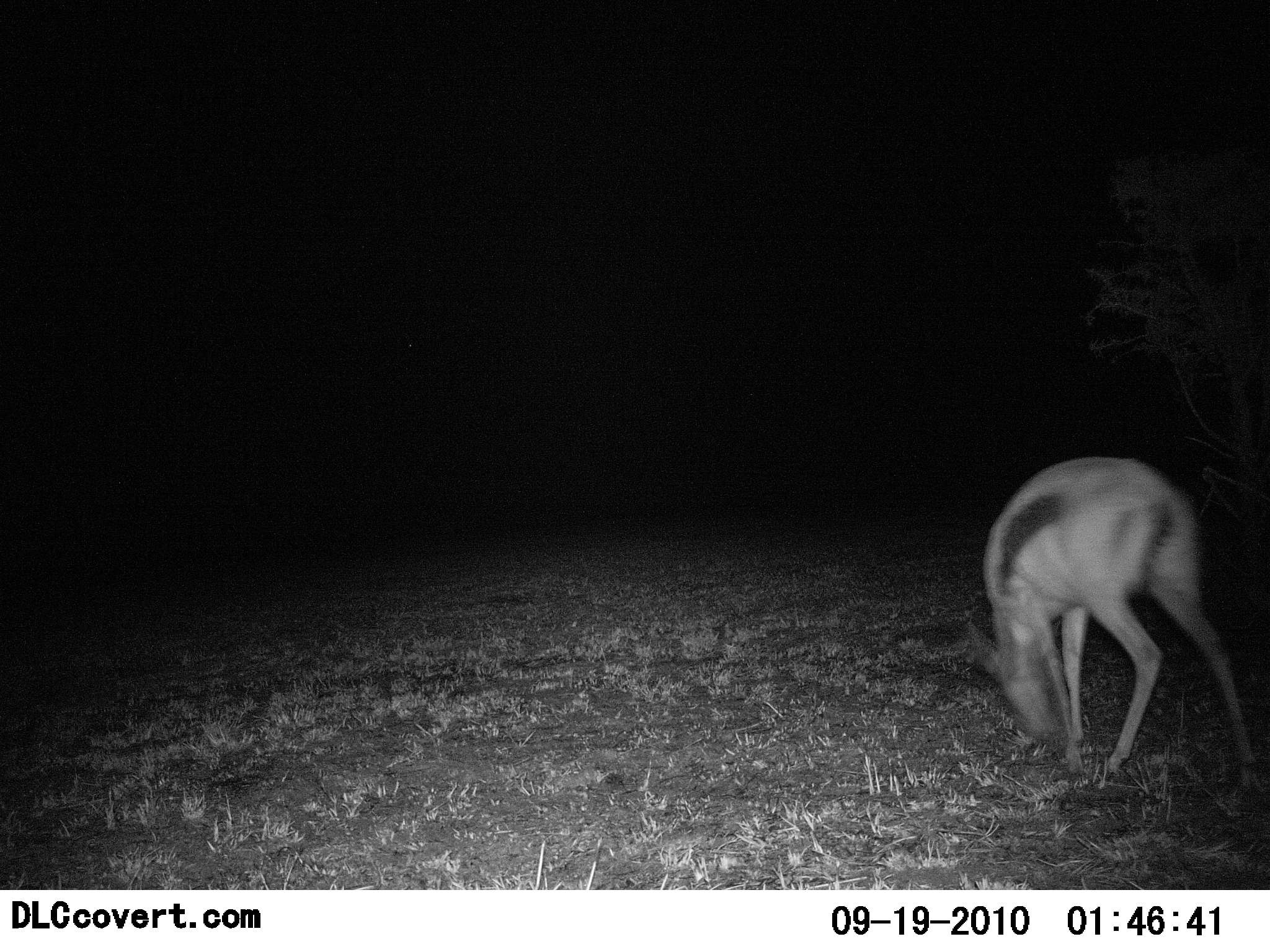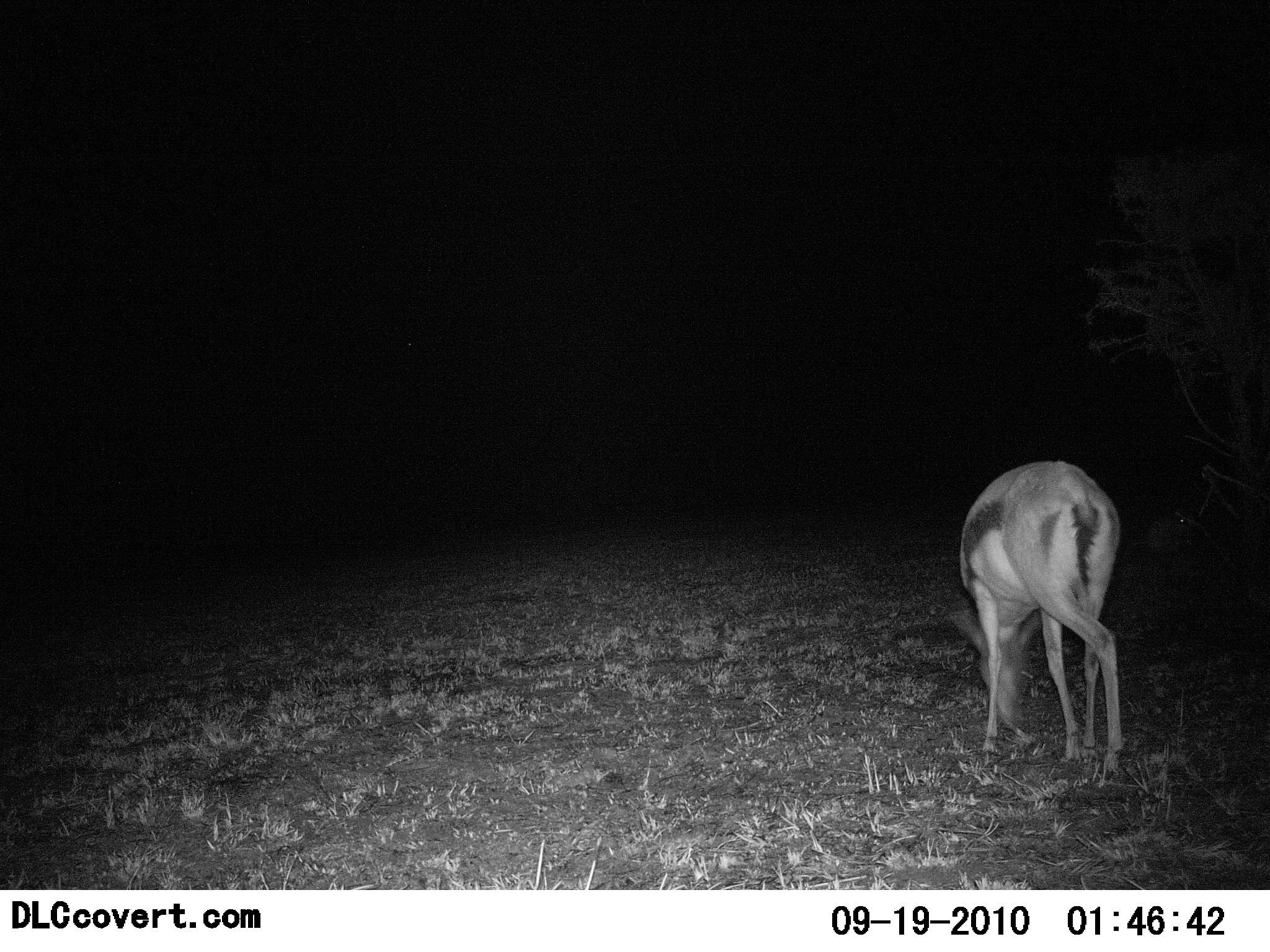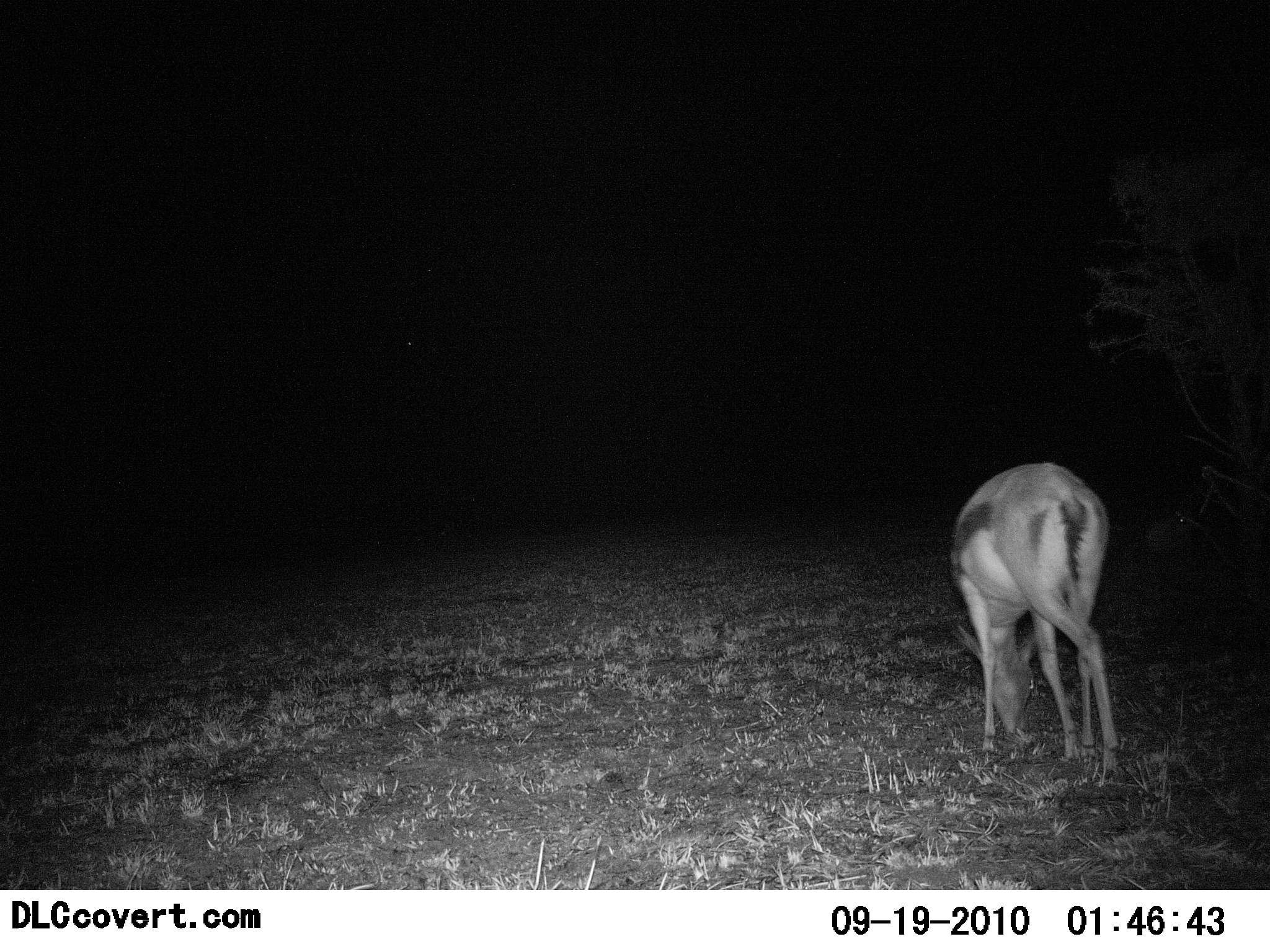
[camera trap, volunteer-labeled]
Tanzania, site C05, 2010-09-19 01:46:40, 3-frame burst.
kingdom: Animalia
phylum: Chordata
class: Mammalia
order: Artiodactyla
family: Bovidae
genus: Eudorcas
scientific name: Eudorcas thomsonii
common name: thomson's gazelle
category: gazellethomsons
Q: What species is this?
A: Gazellethomsons (thomson's gazelle) (Eudorcas thomsonii).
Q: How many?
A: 1.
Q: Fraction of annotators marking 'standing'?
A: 11%.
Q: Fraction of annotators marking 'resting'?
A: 0%.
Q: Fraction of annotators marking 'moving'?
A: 17%.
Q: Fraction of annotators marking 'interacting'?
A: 0%.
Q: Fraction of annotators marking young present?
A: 0%.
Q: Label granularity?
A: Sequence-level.